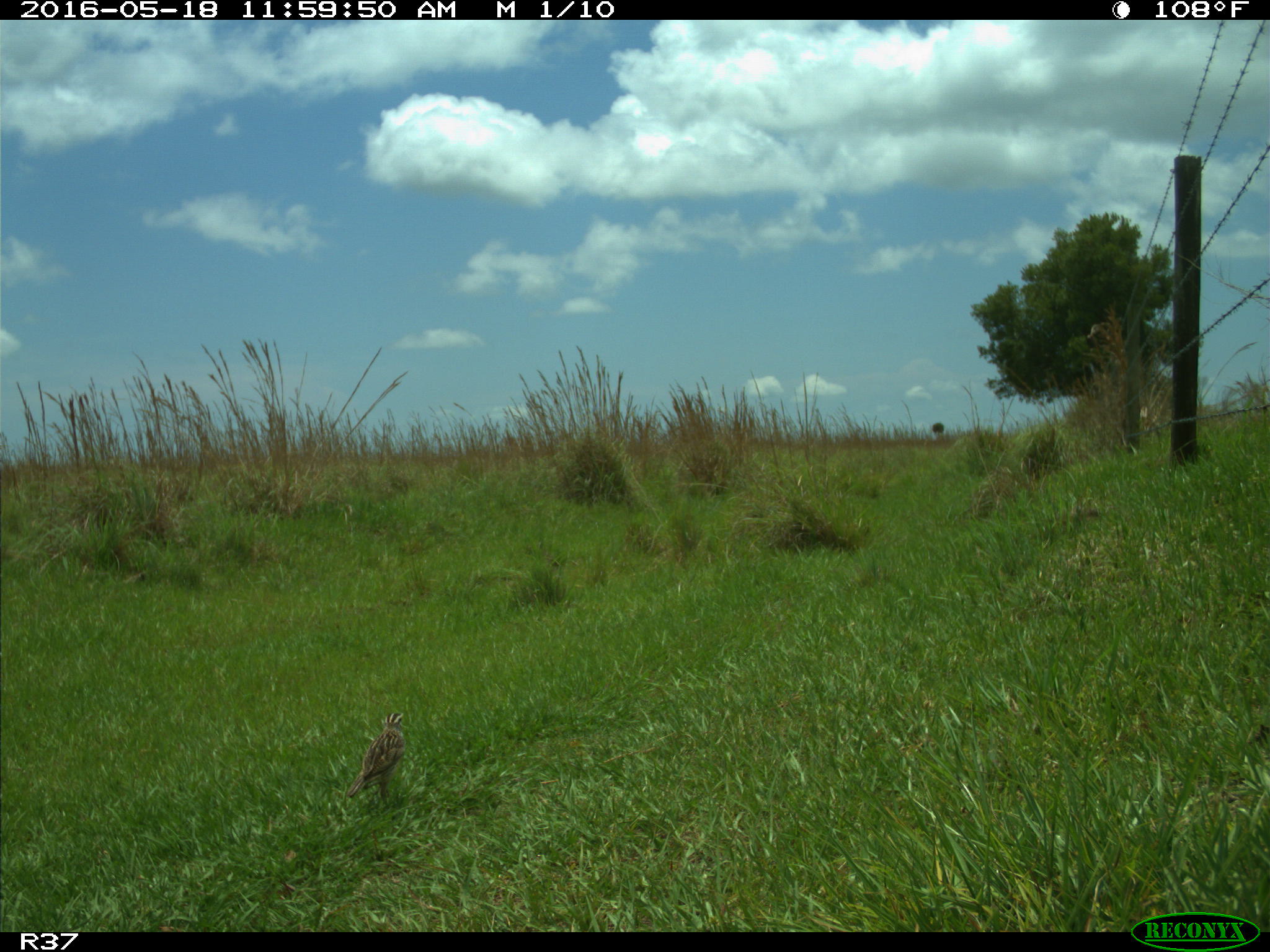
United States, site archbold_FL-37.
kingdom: Animalia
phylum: Chordata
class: Aves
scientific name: Aves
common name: birds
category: unidentified bird